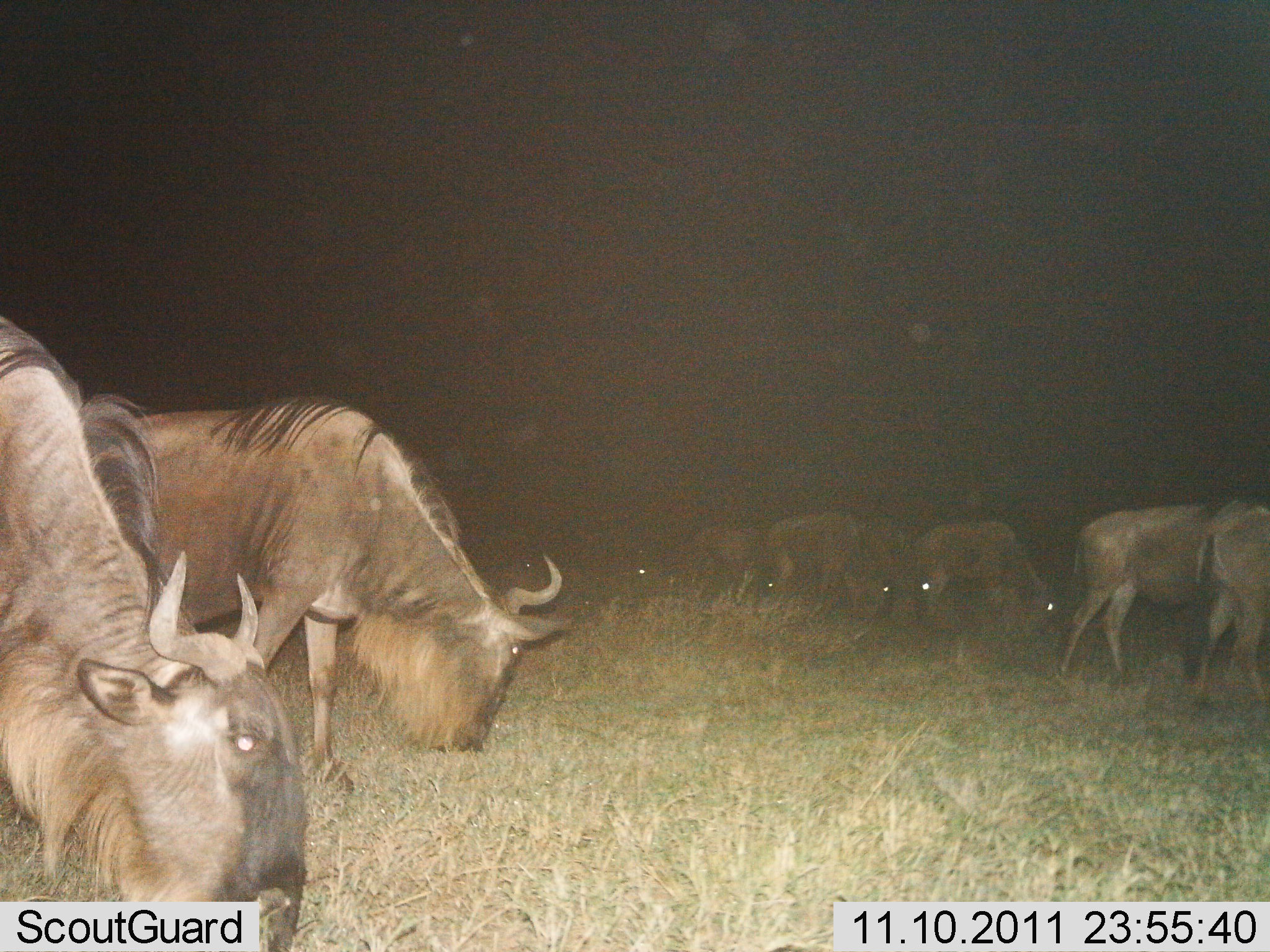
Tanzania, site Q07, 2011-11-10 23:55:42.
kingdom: Animalia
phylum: Chordata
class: Mammalia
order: Artiodactyla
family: Bovidae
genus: Connochaetes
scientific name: Connochaetes taurinus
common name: blue wildebeest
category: wildebeest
Wildebeest (blue wildebeest) (Connochaetes taurinus), count 9. Behavior (volunteer vote fractions): standing 38%, resting 0%, moving 12%, interacting 0%. Young present (vote fraction): 0%. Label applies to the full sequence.